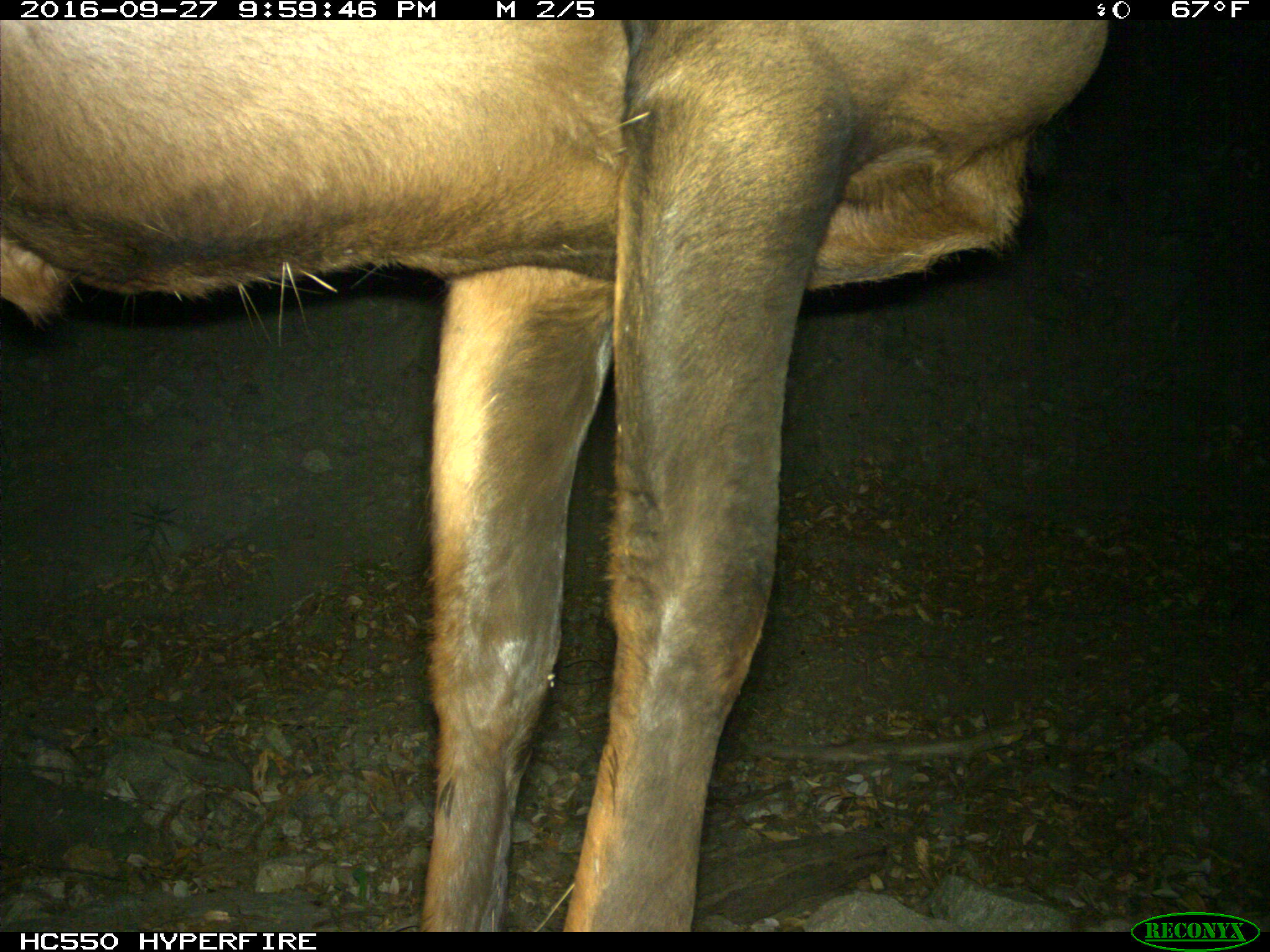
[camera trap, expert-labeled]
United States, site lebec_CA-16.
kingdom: Animalia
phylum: Chordata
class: Mammalia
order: Artiodactyla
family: Cervidae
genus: Cervus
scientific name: Cervus canadensis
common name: elk